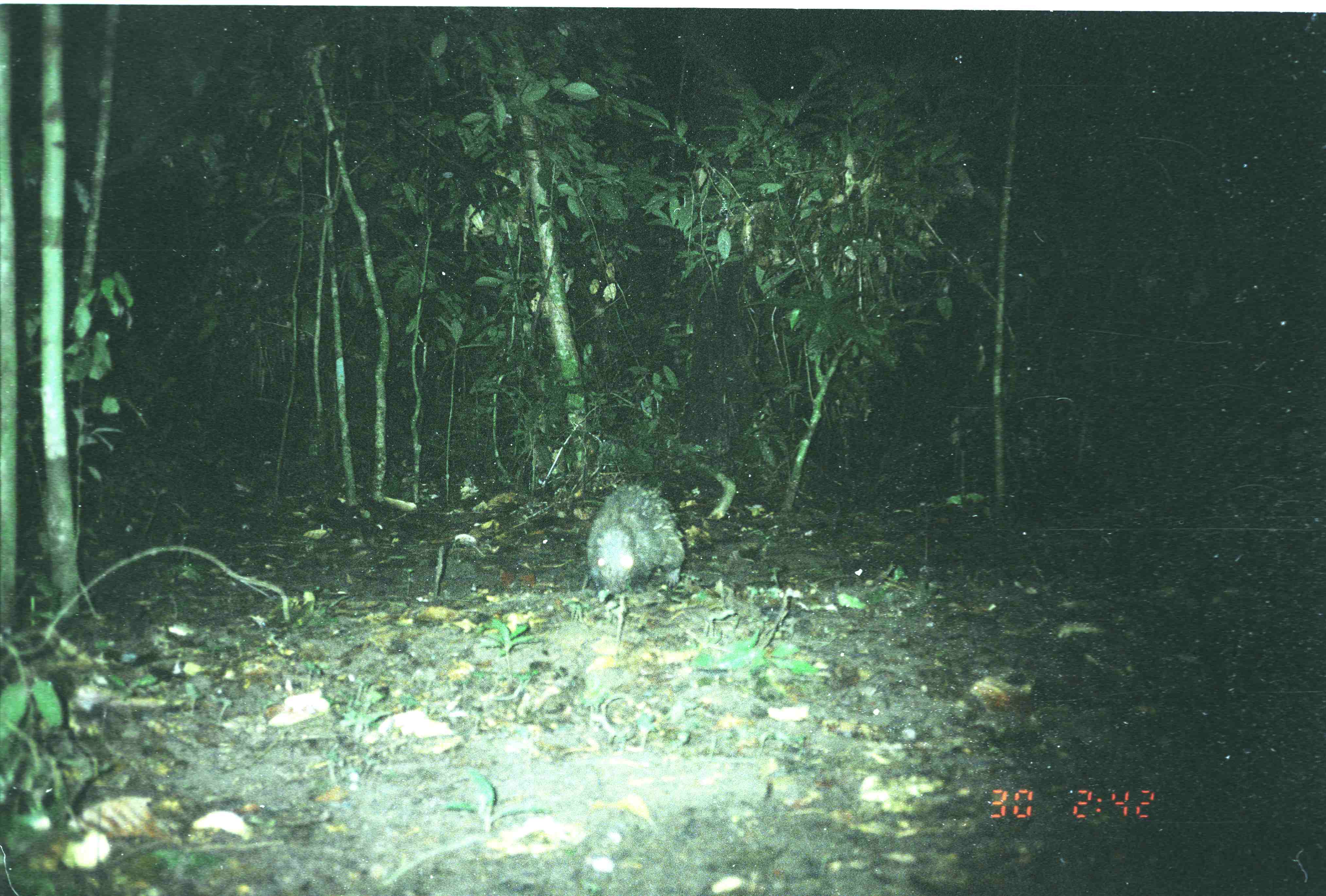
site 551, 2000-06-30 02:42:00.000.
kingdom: Animalia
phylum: Chordata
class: Mammalia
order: Rodentia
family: Hystricidae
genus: Hystrix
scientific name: Hystrix brachyura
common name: east asian porcupine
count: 1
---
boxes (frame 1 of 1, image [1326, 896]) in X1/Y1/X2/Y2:
hystrix brachyura: 587/482/683/604